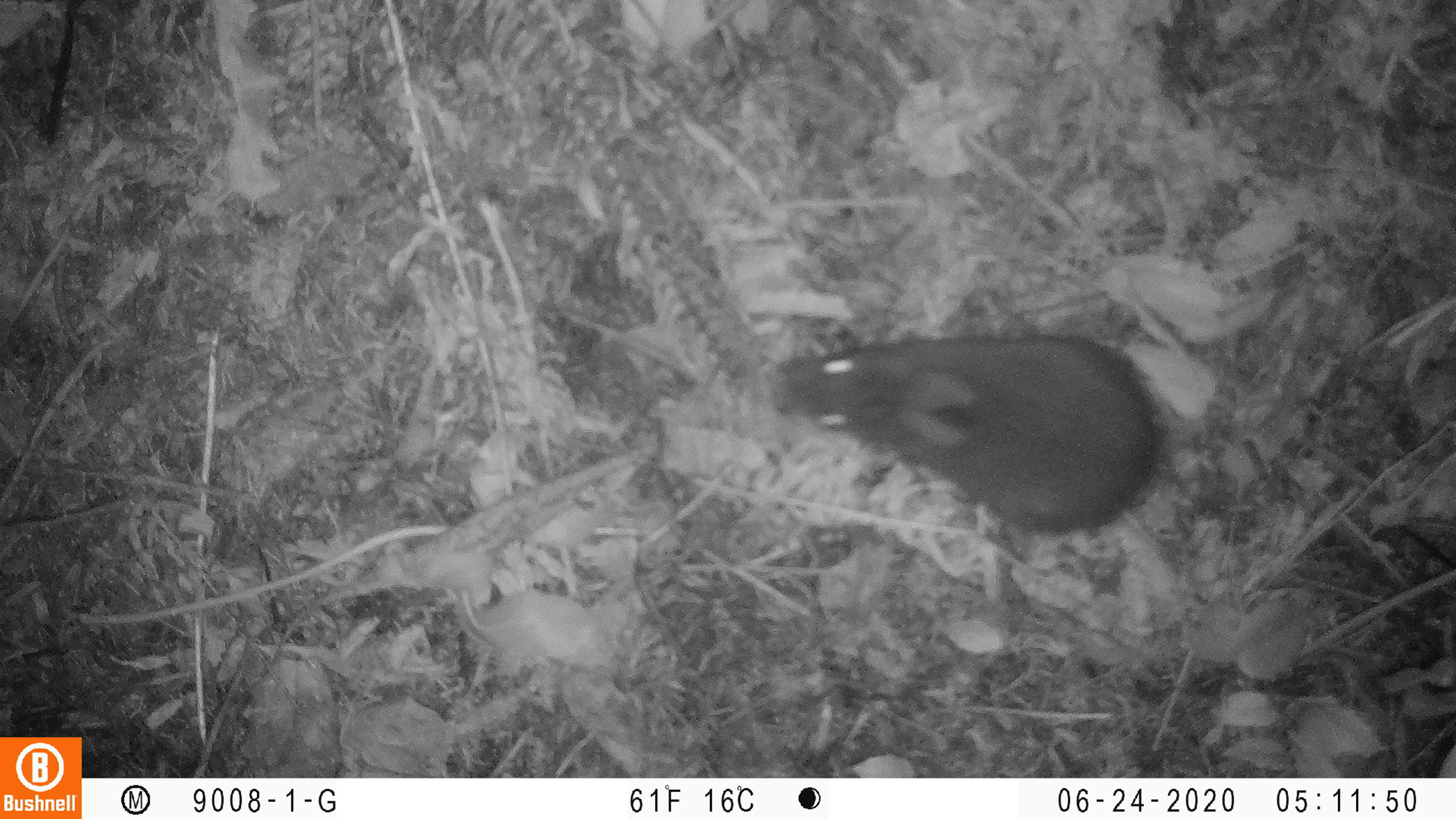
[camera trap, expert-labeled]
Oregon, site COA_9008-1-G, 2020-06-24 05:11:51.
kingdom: Animalia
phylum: Chordata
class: Mammalia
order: Lagomorpha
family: Leporidae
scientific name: Leporidae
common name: hares and rabbits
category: leporidae family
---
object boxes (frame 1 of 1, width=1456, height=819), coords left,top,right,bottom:
leporidae family: 764,333,1158,539